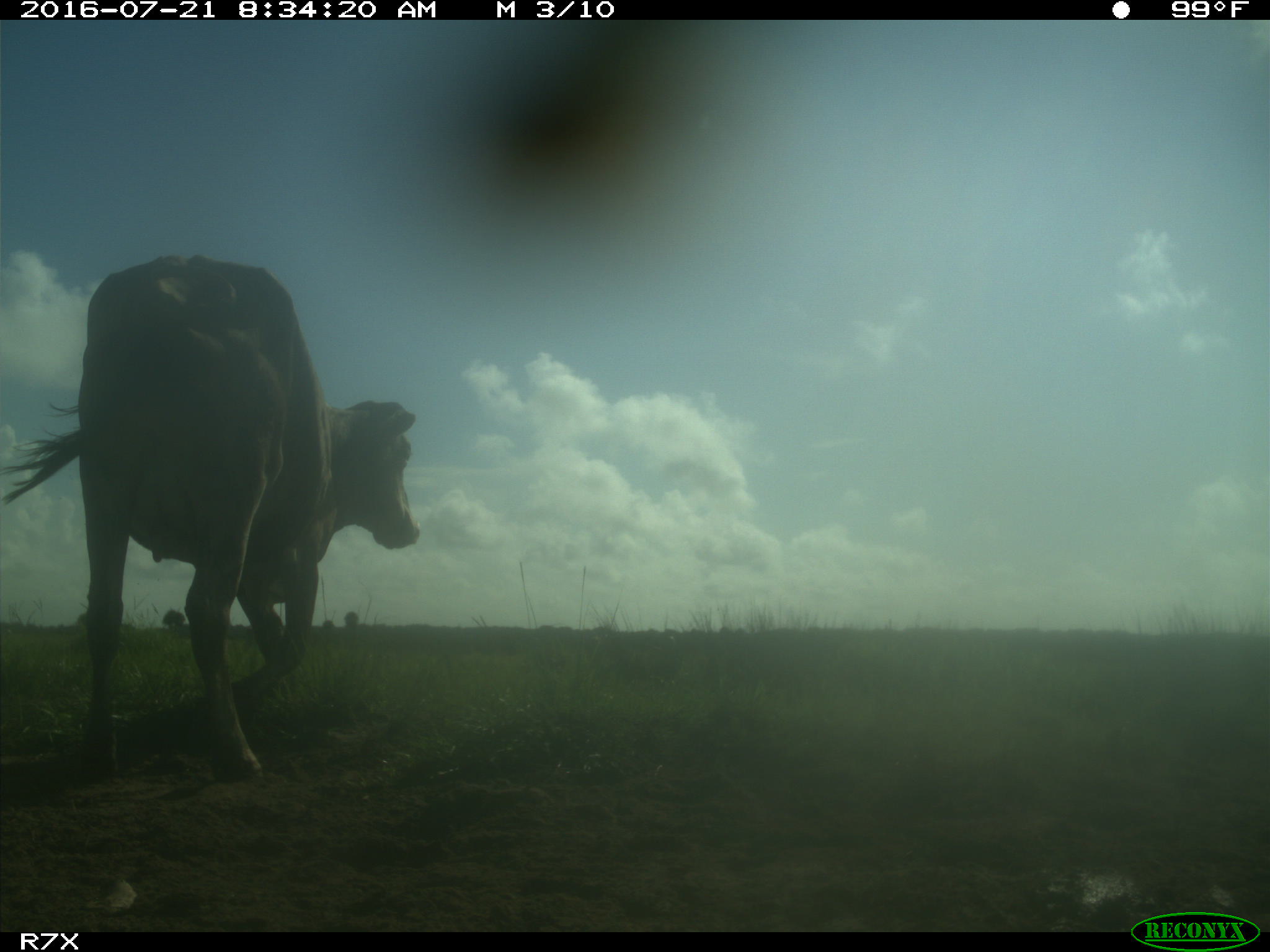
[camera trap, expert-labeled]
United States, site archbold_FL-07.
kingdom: Animalia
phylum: Chordata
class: Mammalia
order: Artiodactyla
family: Bovidae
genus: Bos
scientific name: Bos taurus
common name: domestic cow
Bos taurus (domestic cow).